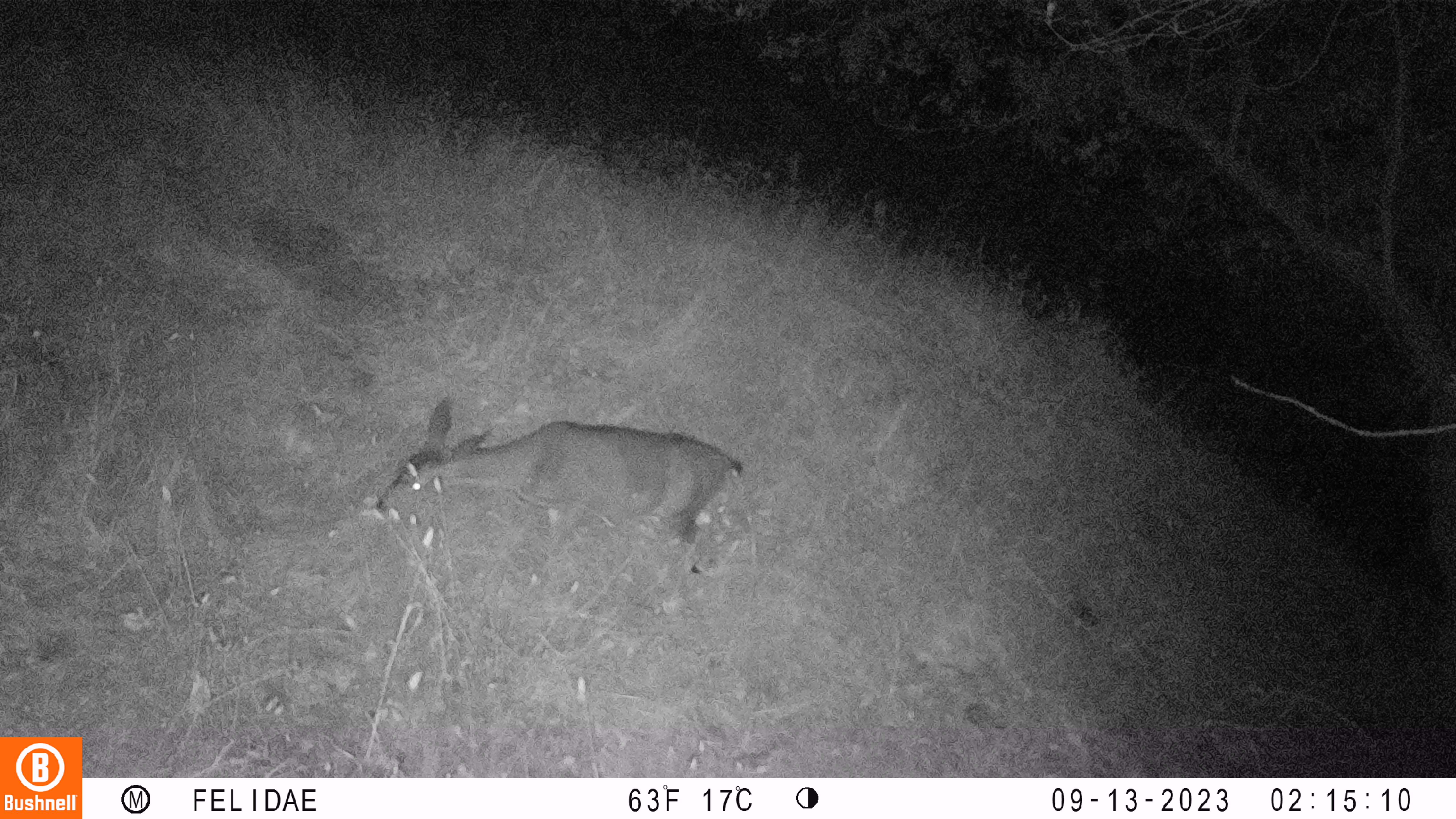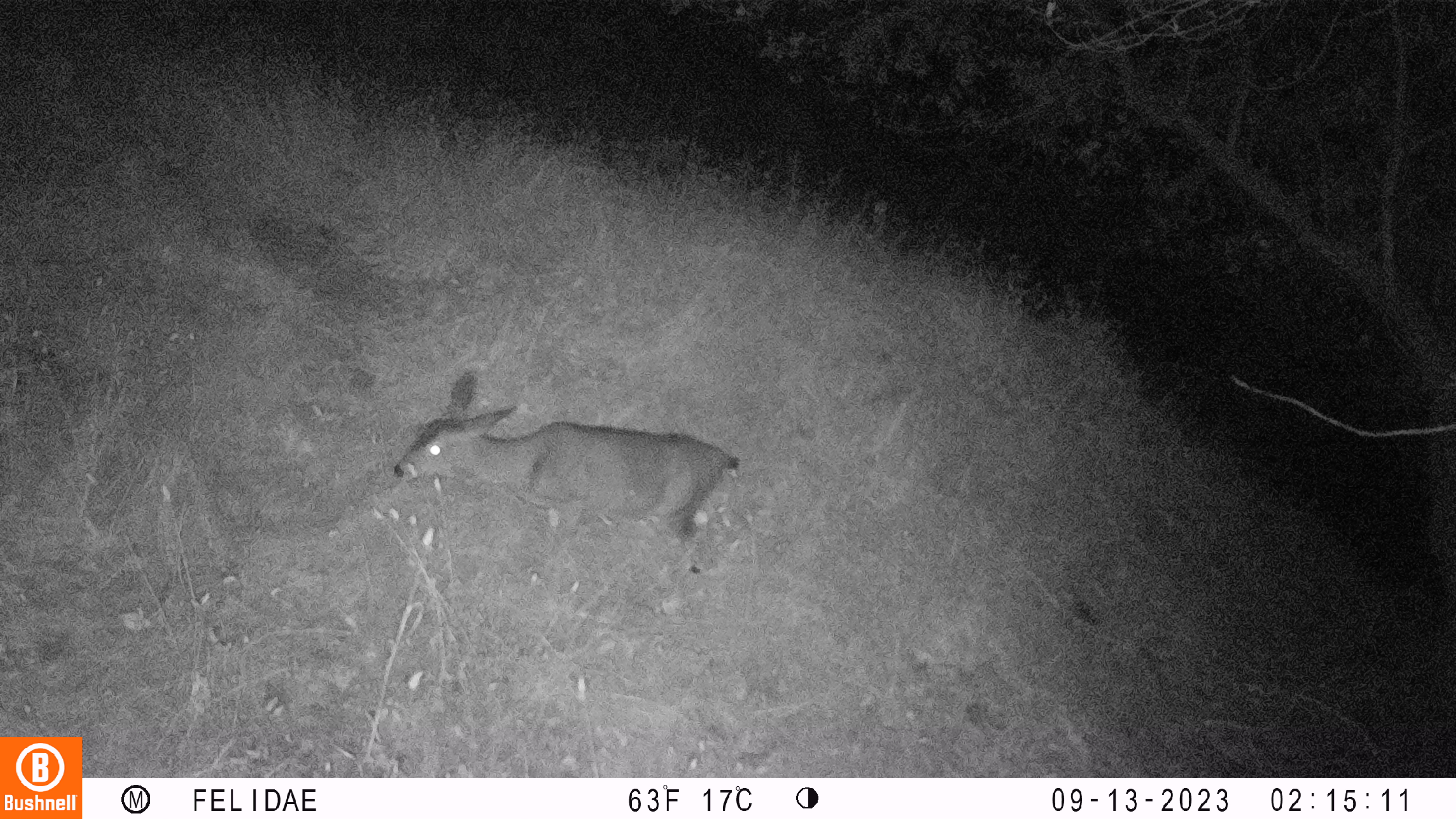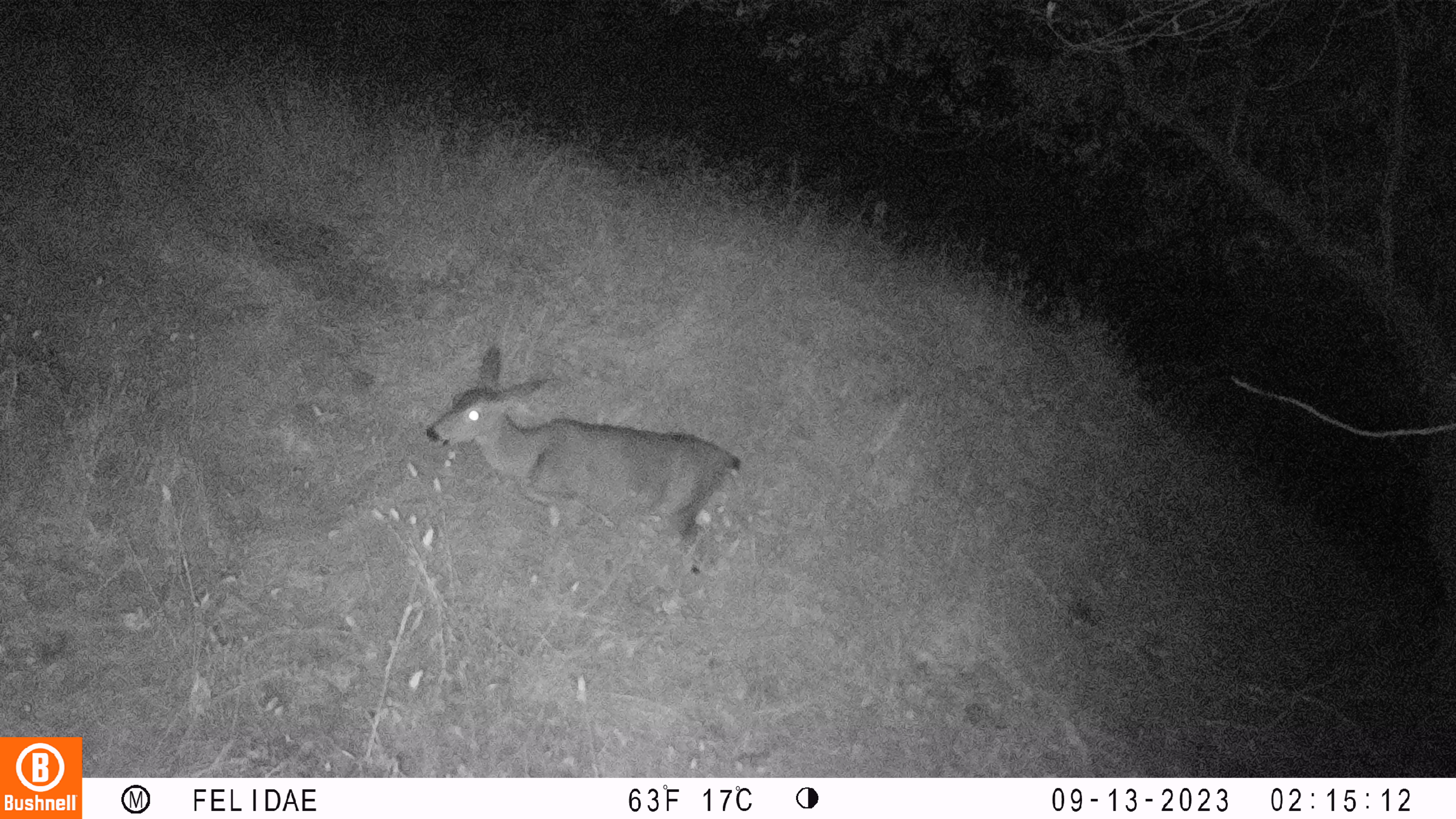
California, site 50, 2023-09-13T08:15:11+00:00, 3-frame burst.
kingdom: Animalia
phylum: Chordata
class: Mammalia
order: Artiodactyla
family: Cervidae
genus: Odocoileus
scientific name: Odocoileus hemionus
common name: mule deer